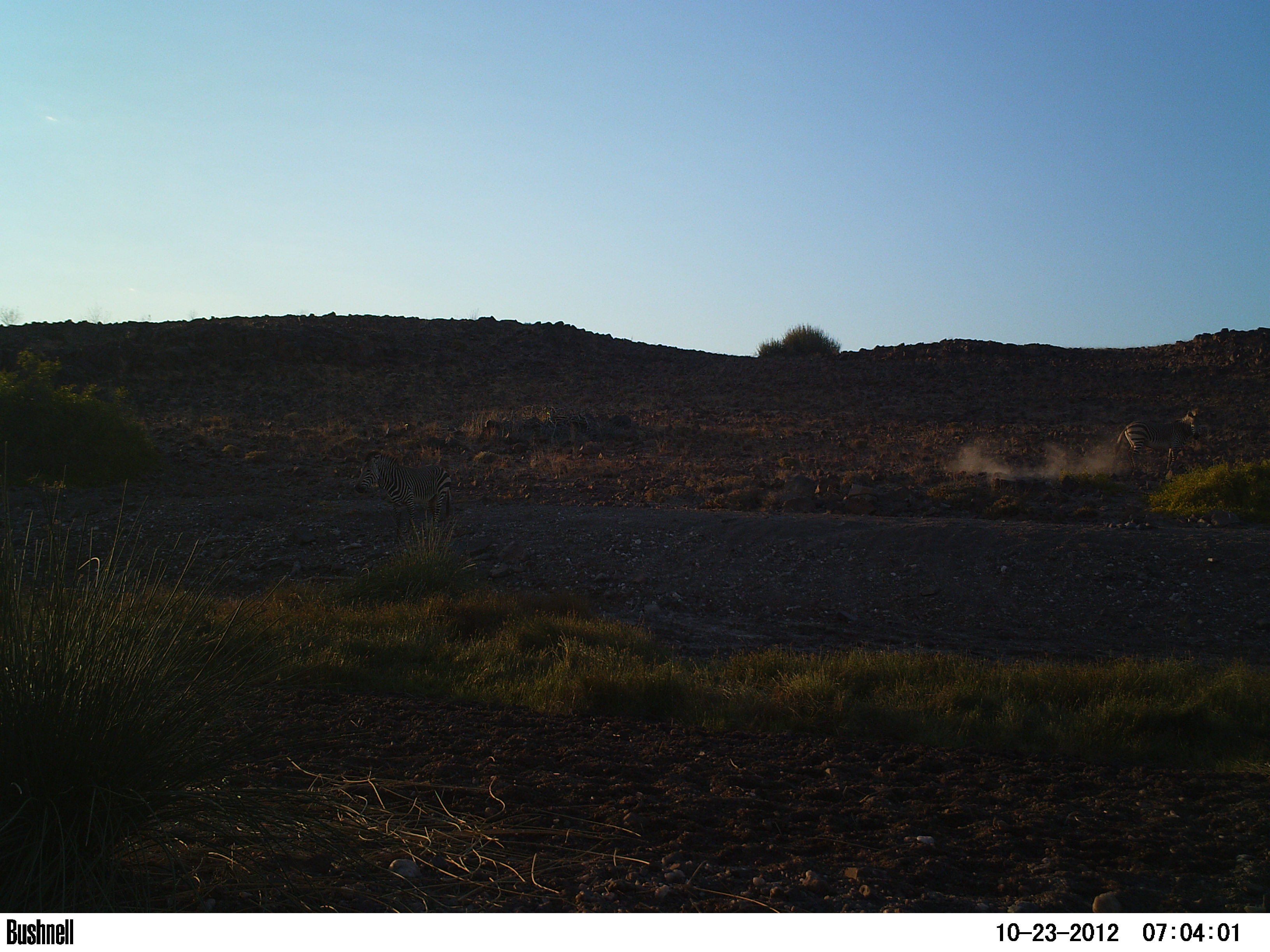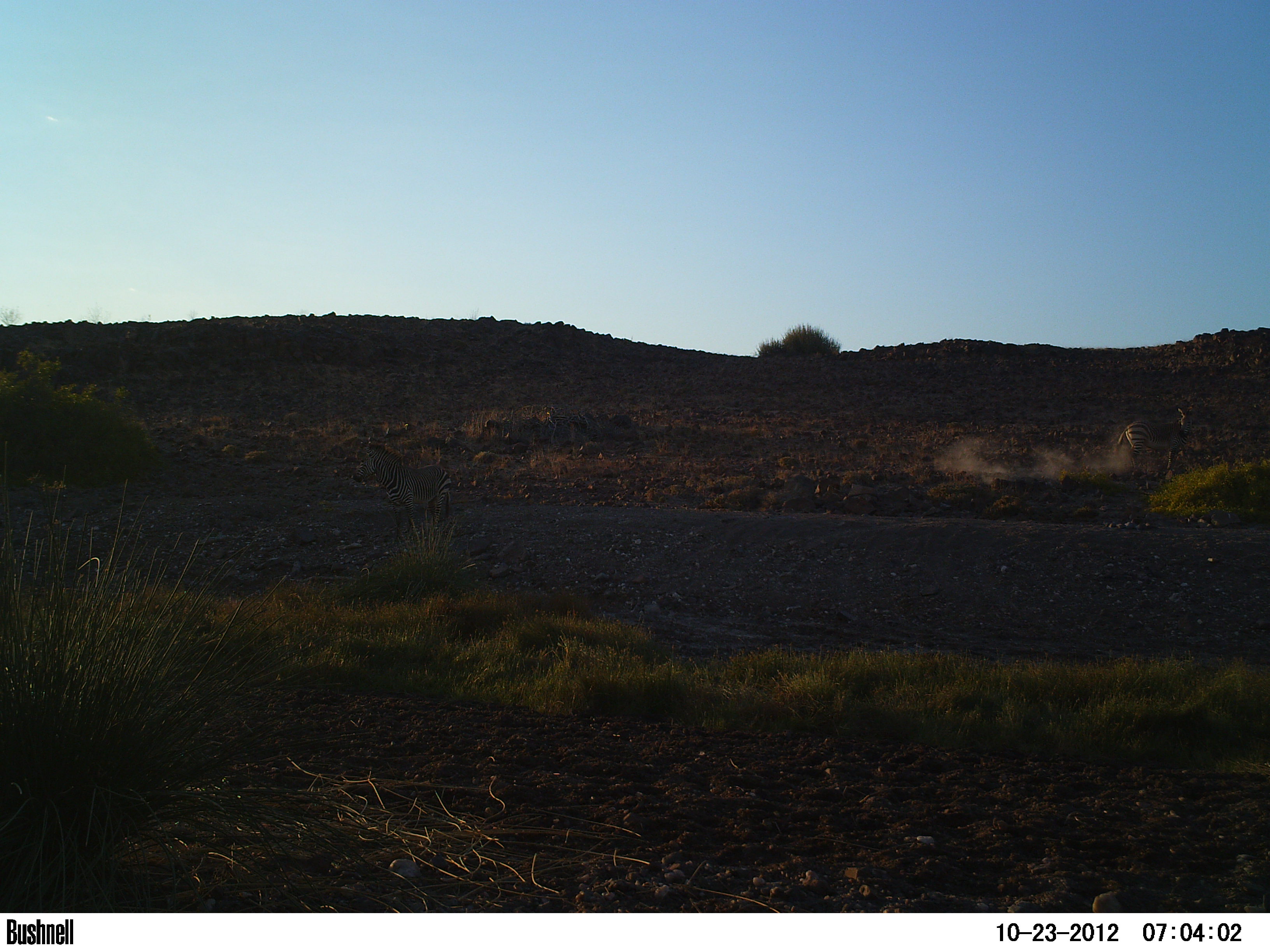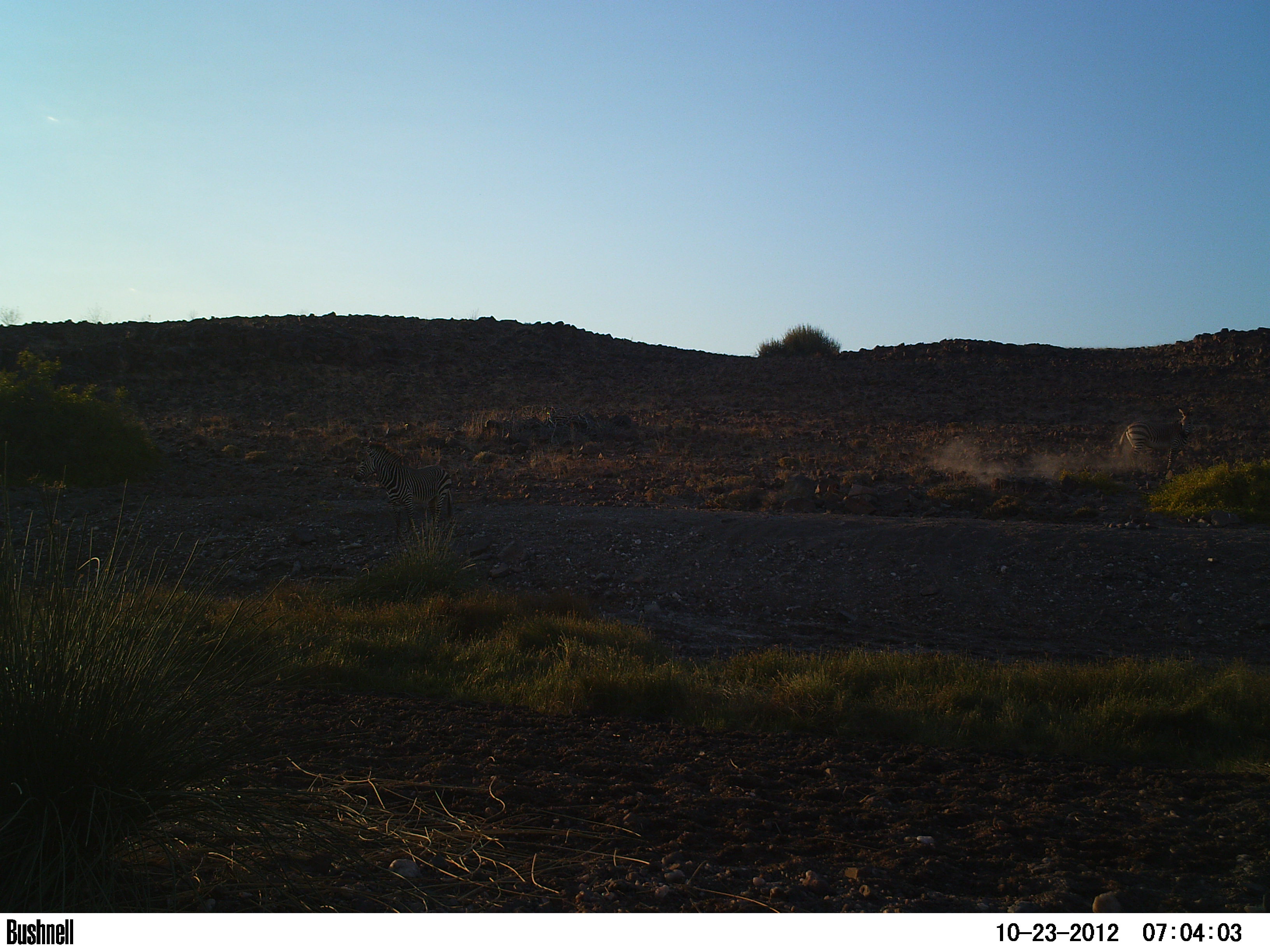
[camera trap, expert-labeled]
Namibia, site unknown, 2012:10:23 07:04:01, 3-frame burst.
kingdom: Animalia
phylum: Chordata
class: Mammalia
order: Perissodactyla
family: Equidae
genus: Equus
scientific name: Equus zebra hartmannae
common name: hartmann's mountain zebra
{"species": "Equus zebra hartmannae (hartmann's mountain zebra)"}